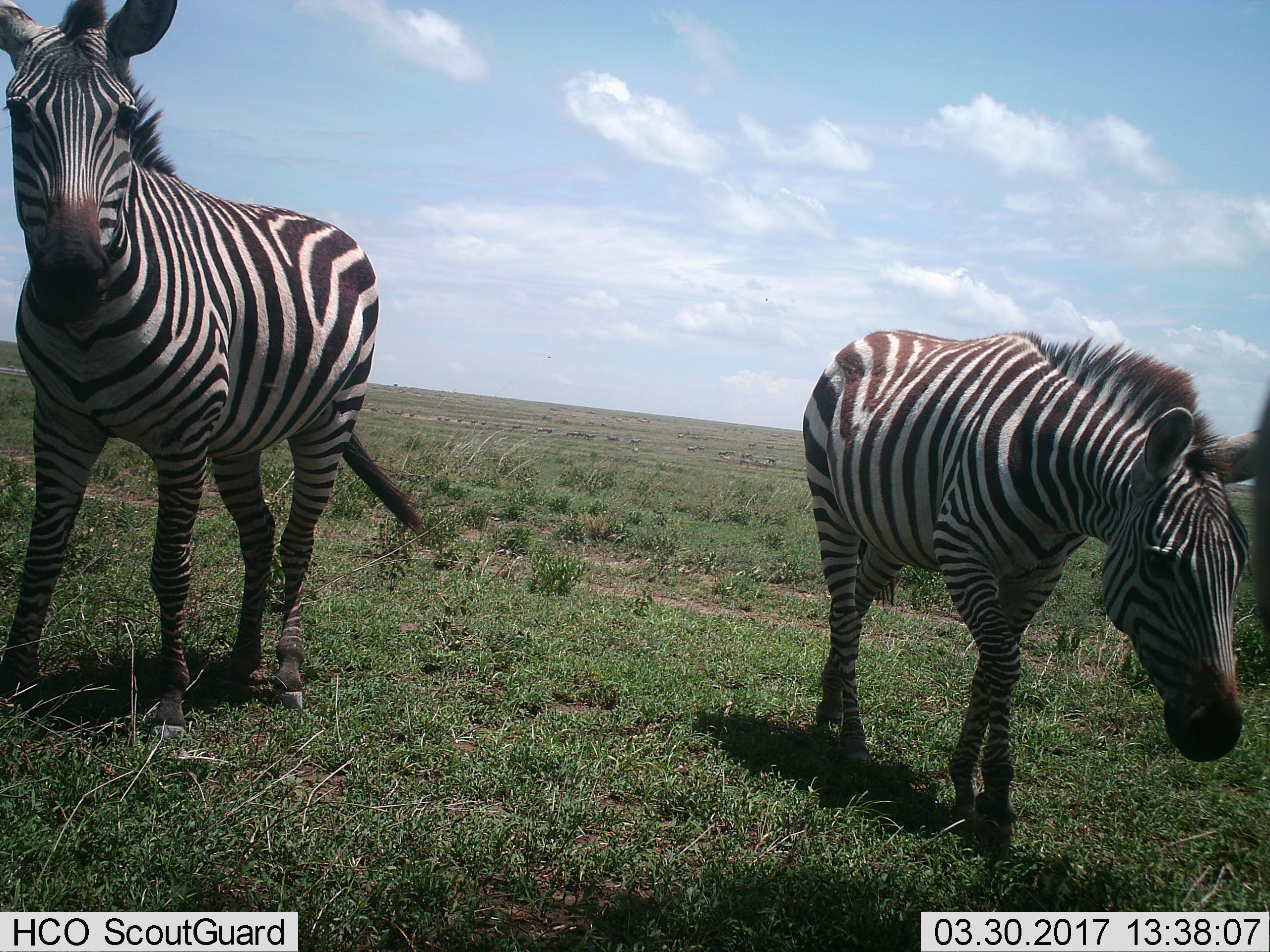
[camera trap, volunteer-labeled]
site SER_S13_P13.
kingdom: Animalia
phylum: Chordata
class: Mammalia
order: Perissodactyla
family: Equidae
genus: Equus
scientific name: Equus quagga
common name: plains zebra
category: zebraplains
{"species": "zebraplains (plains zebra) (Equus quagga)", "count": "2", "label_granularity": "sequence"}